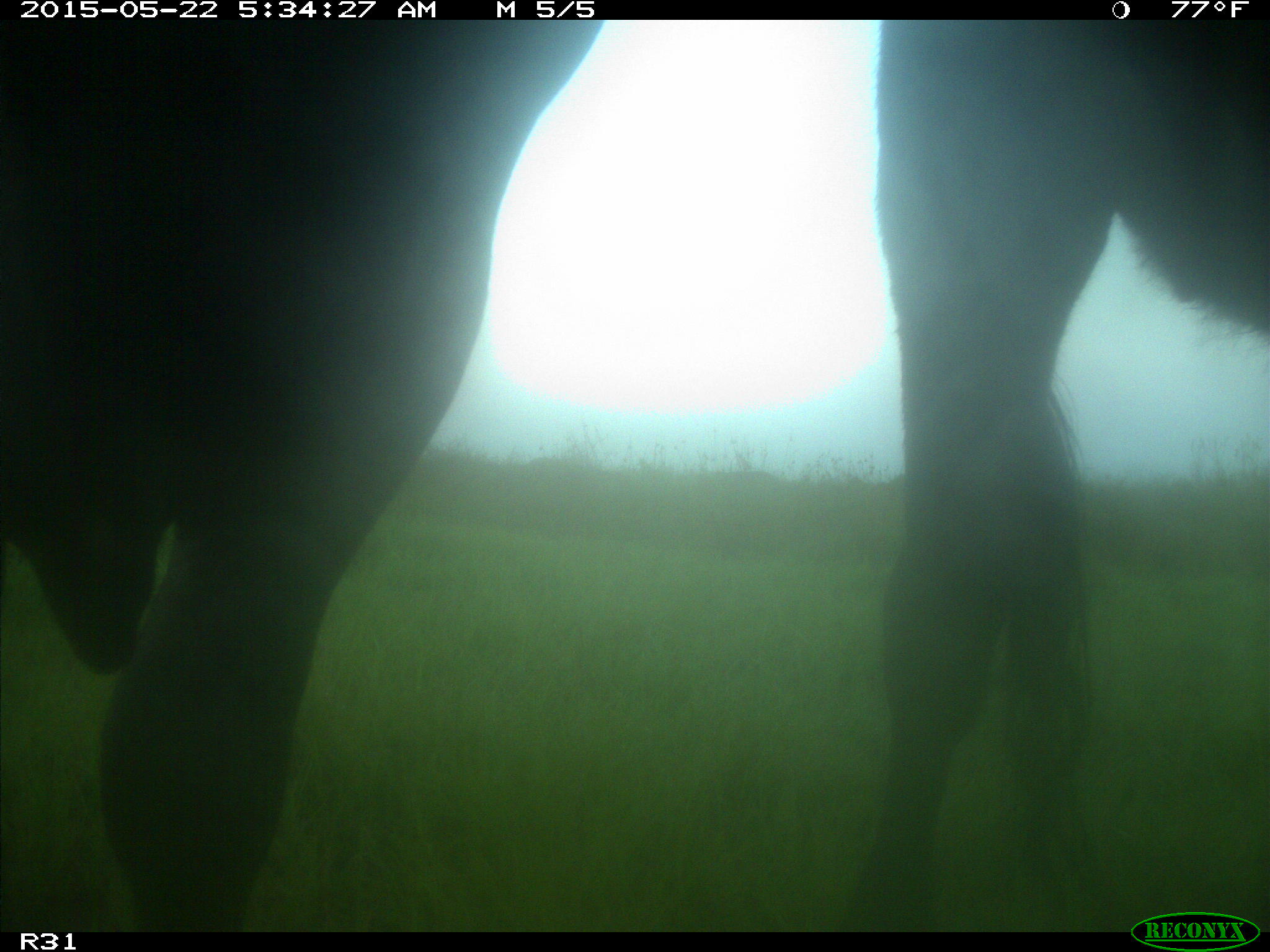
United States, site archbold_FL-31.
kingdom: Animalia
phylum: Chordata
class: Mammalia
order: Artiodactyla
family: Bovidae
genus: Bos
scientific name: Bos taurus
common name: domestic cow